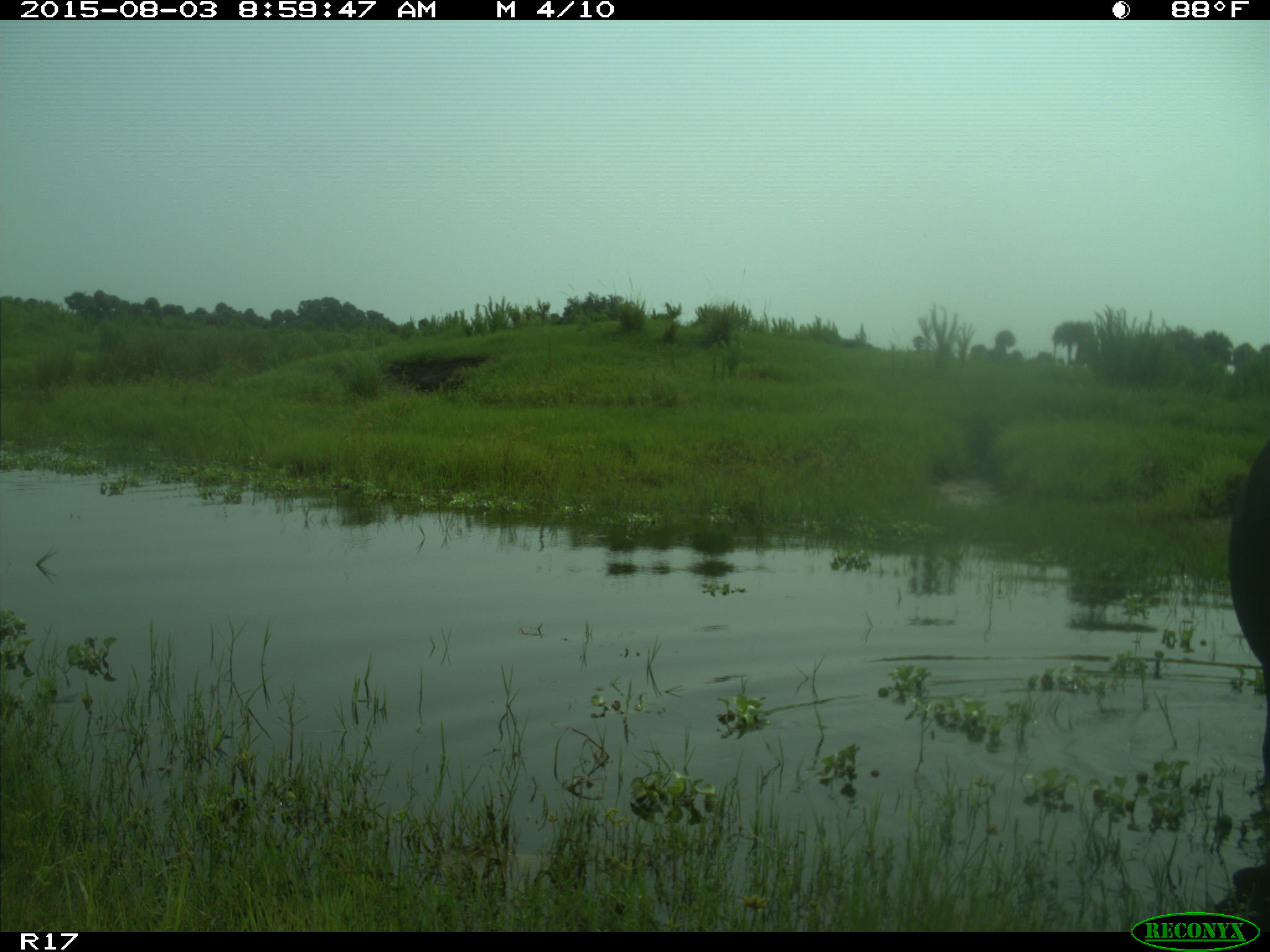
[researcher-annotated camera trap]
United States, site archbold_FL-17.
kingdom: Animalia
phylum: Chordata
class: Mammalia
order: Artiodactyla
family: Bovidae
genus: Bos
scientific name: Bos taurus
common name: domestic cow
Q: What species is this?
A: Bos taurus (domestic cow).